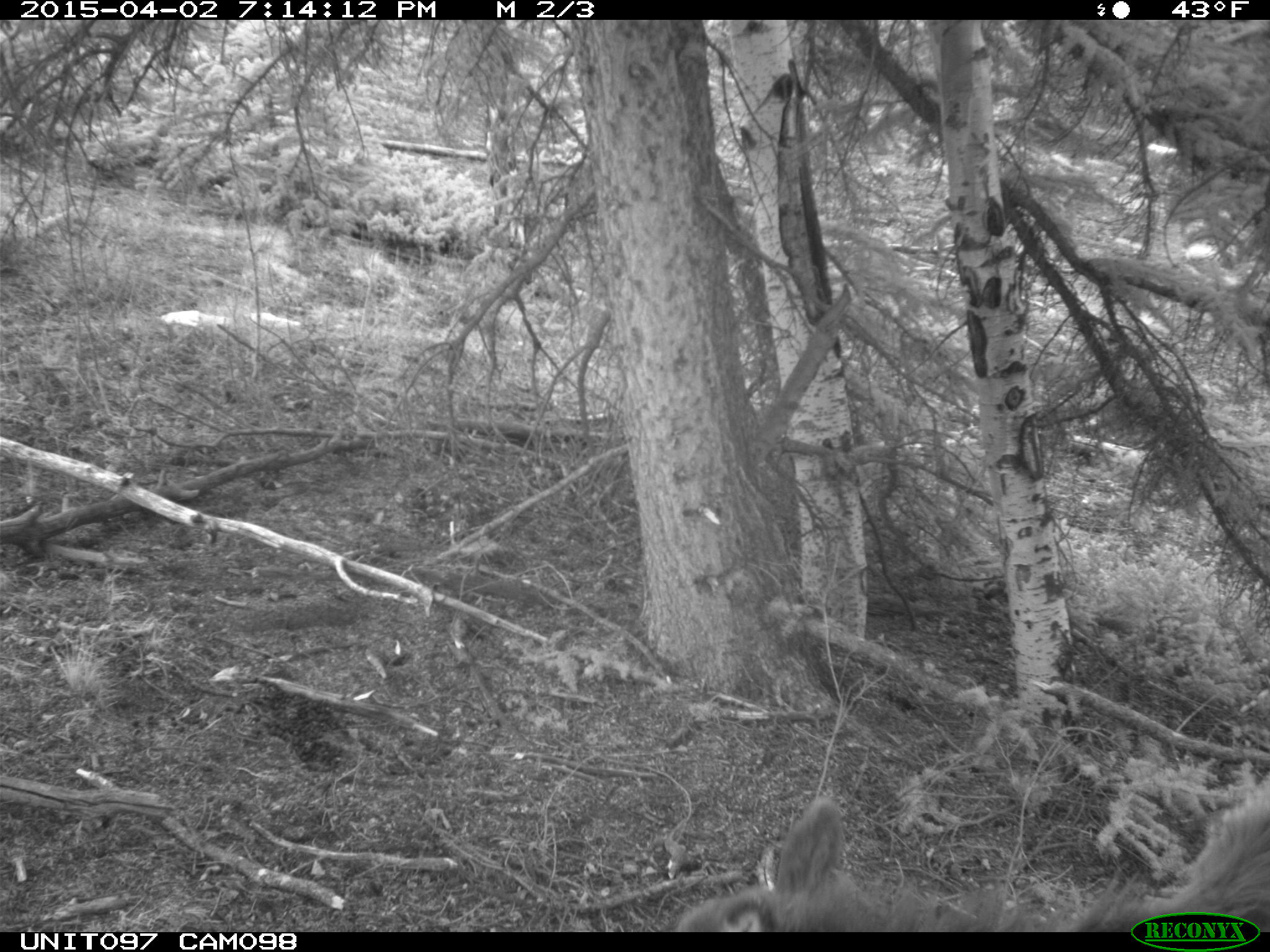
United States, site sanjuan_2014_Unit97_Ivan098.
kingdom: Animalia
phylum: Chordata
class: Mammalia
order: Artiodactyla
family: Cervidae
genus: Cervus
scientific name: Cervus elaphus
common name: red deer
Cervus elaphus (red deer).